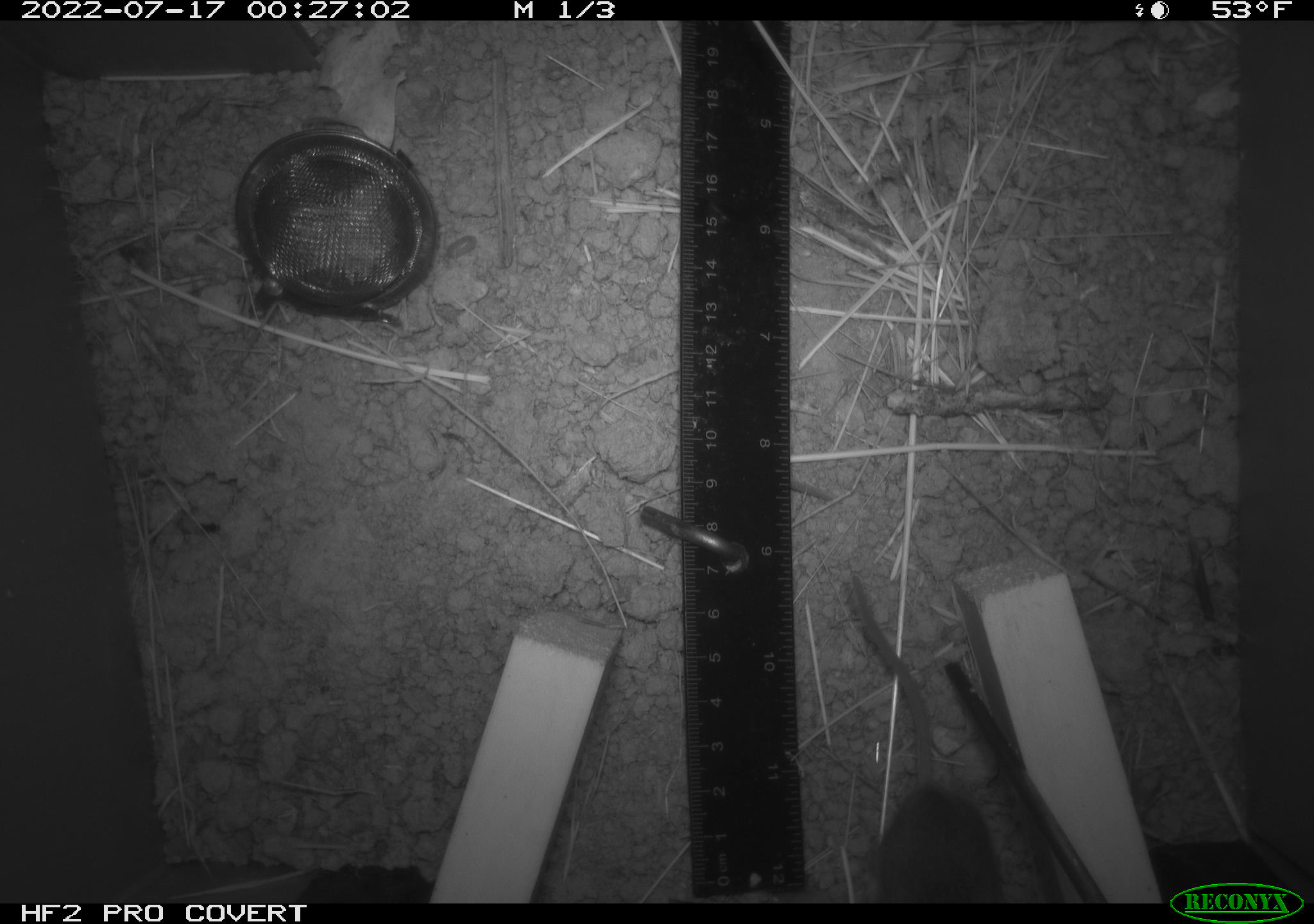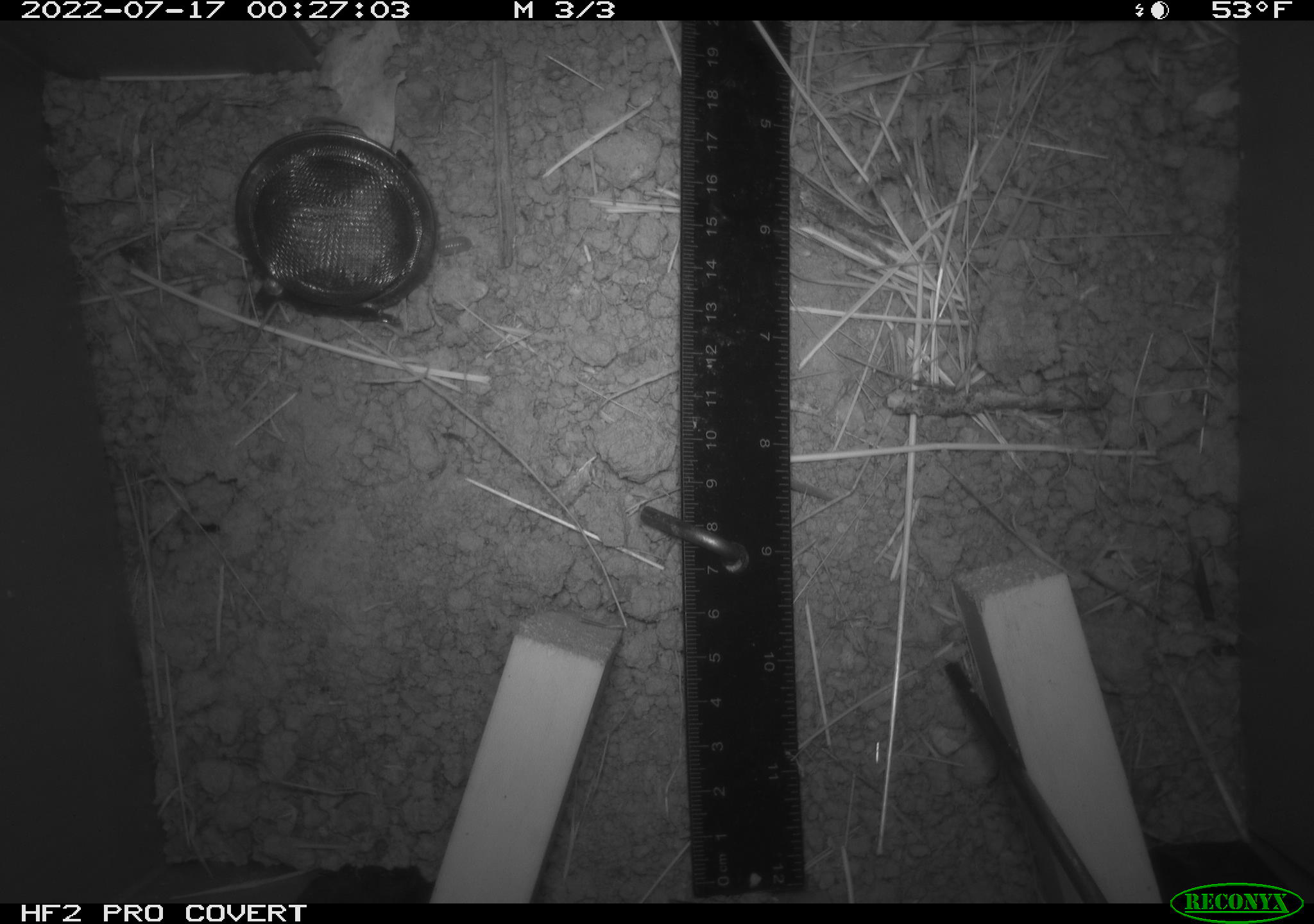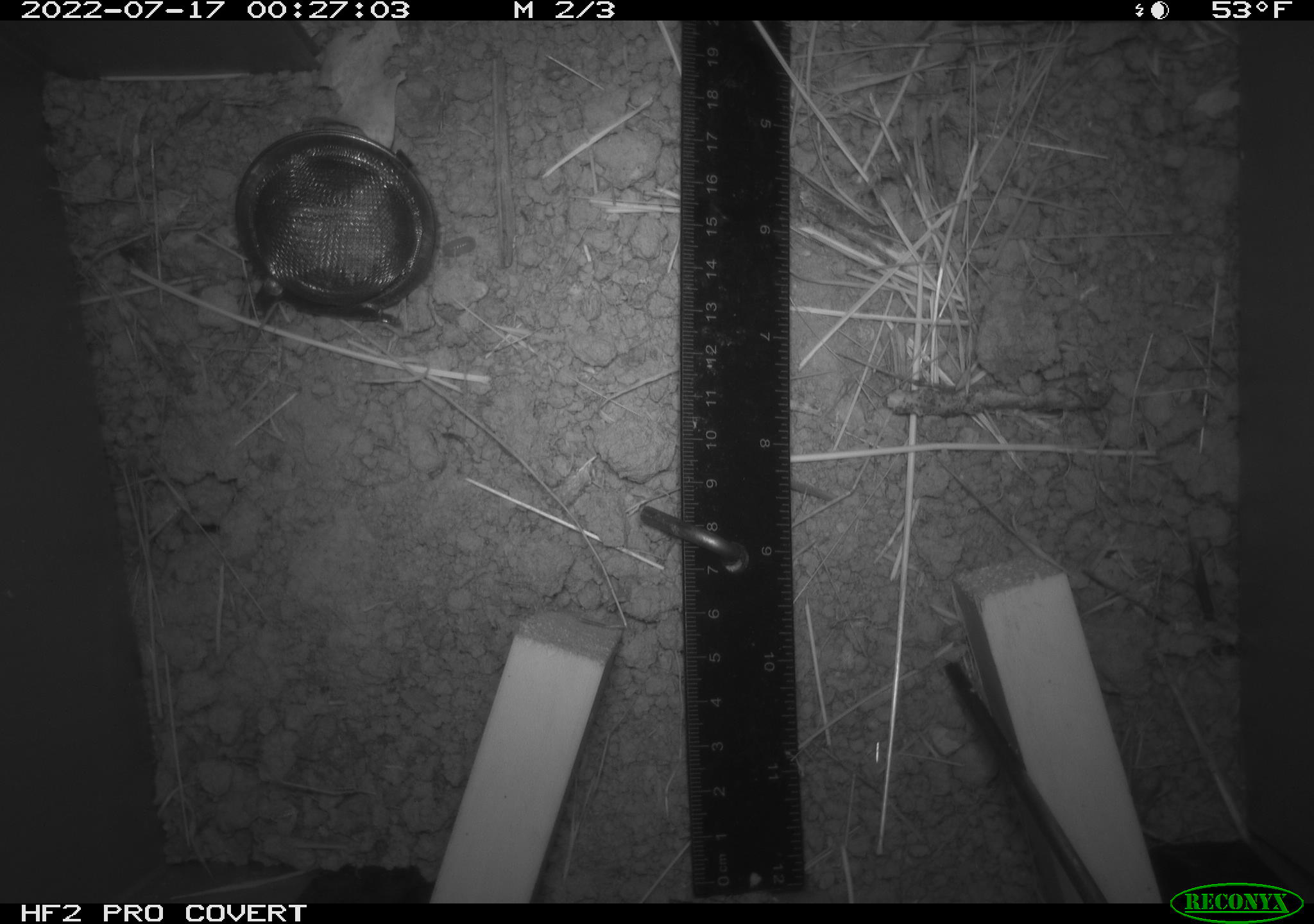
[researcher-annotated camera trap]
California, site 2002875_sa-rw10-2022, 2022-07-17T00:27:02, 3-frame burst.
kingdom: Animalia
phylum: Chordata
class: Mammalia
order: Rodentia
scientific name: Rodentia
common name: mouse species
Mouse species (Rodentia).